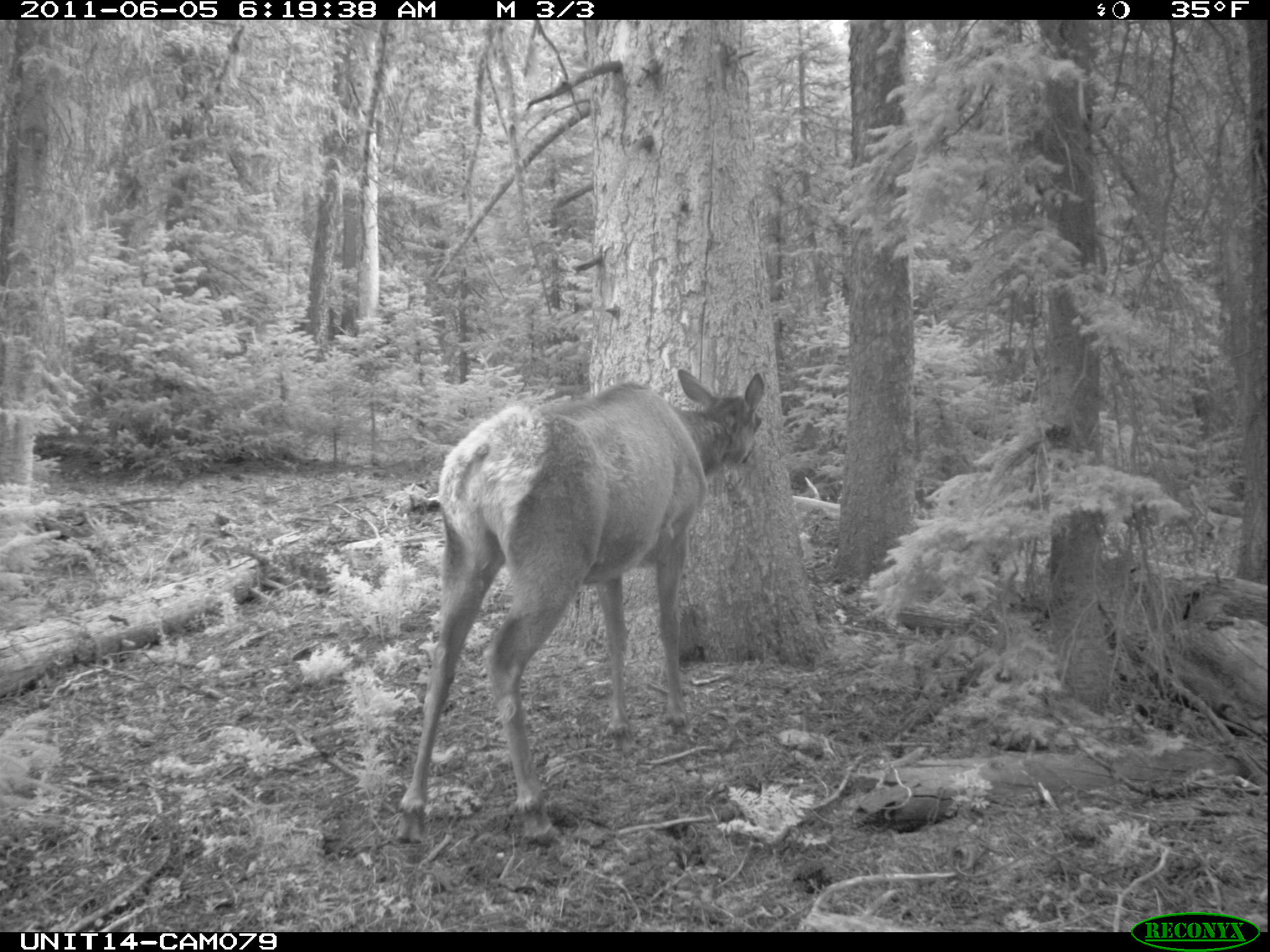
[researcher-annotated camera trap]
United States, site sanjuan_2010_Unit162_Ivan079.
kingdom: Animalia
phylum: Chordata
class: Mammalia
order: Artiodactyla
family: Cervidae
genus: Cervus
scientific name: Cervus elaphus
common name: red deer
Cervus elaphus (red deer).